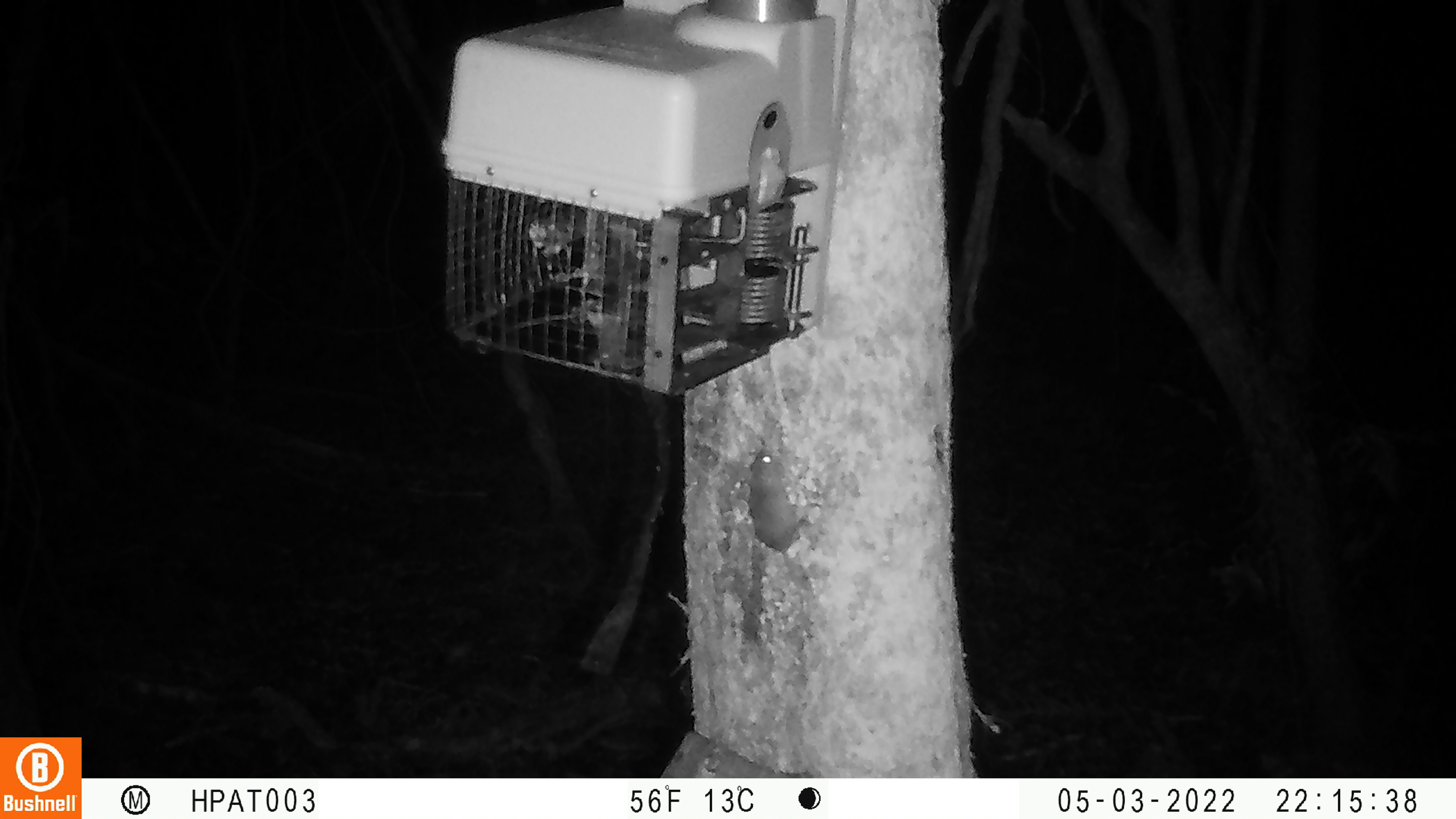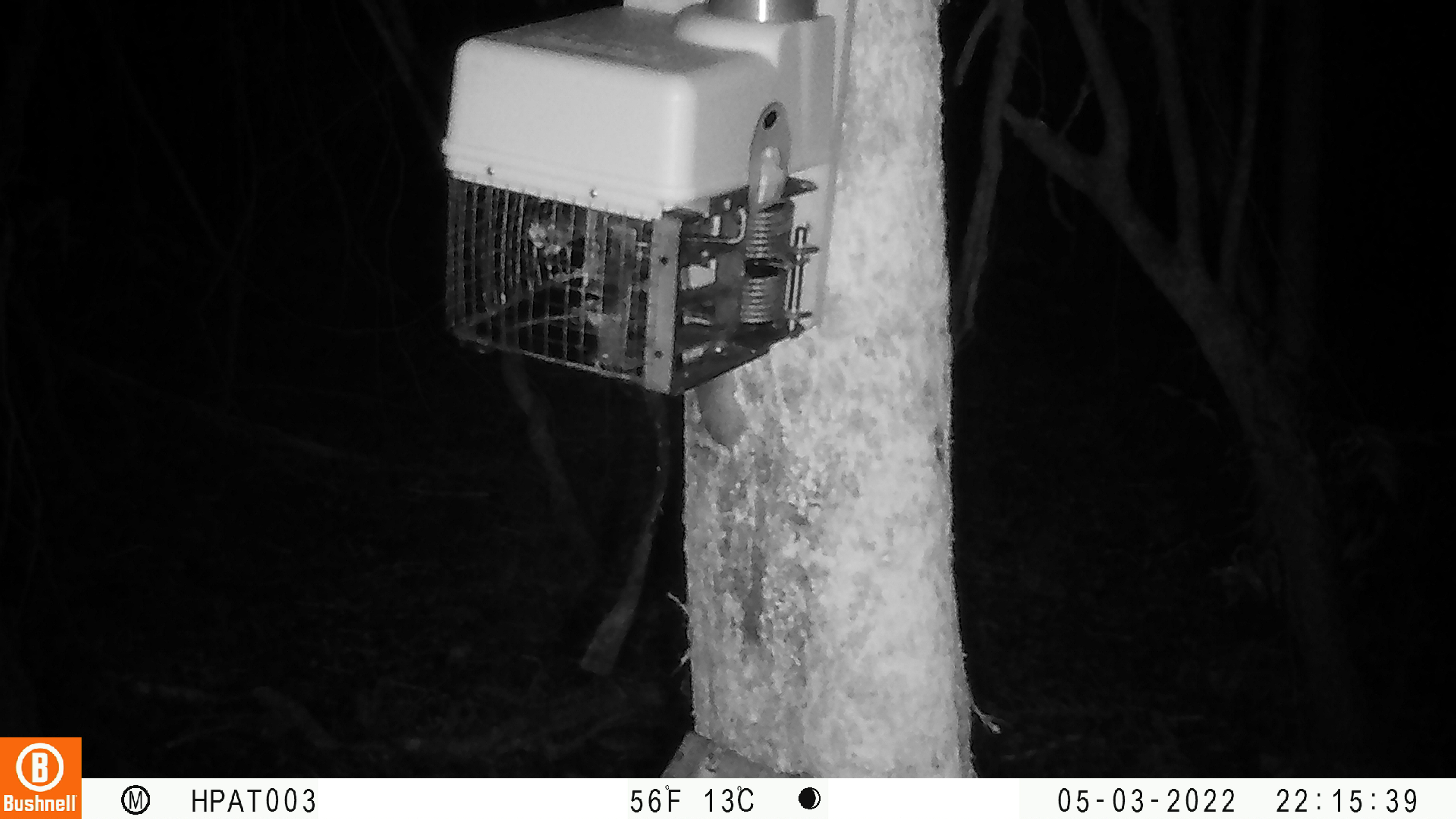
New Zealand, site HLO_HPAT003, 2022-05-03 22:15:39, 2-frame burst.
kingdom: Animalia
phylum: Chordata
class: Mammalia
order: Rodentia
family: Muridae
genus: Mus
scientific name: Mus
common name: mouse